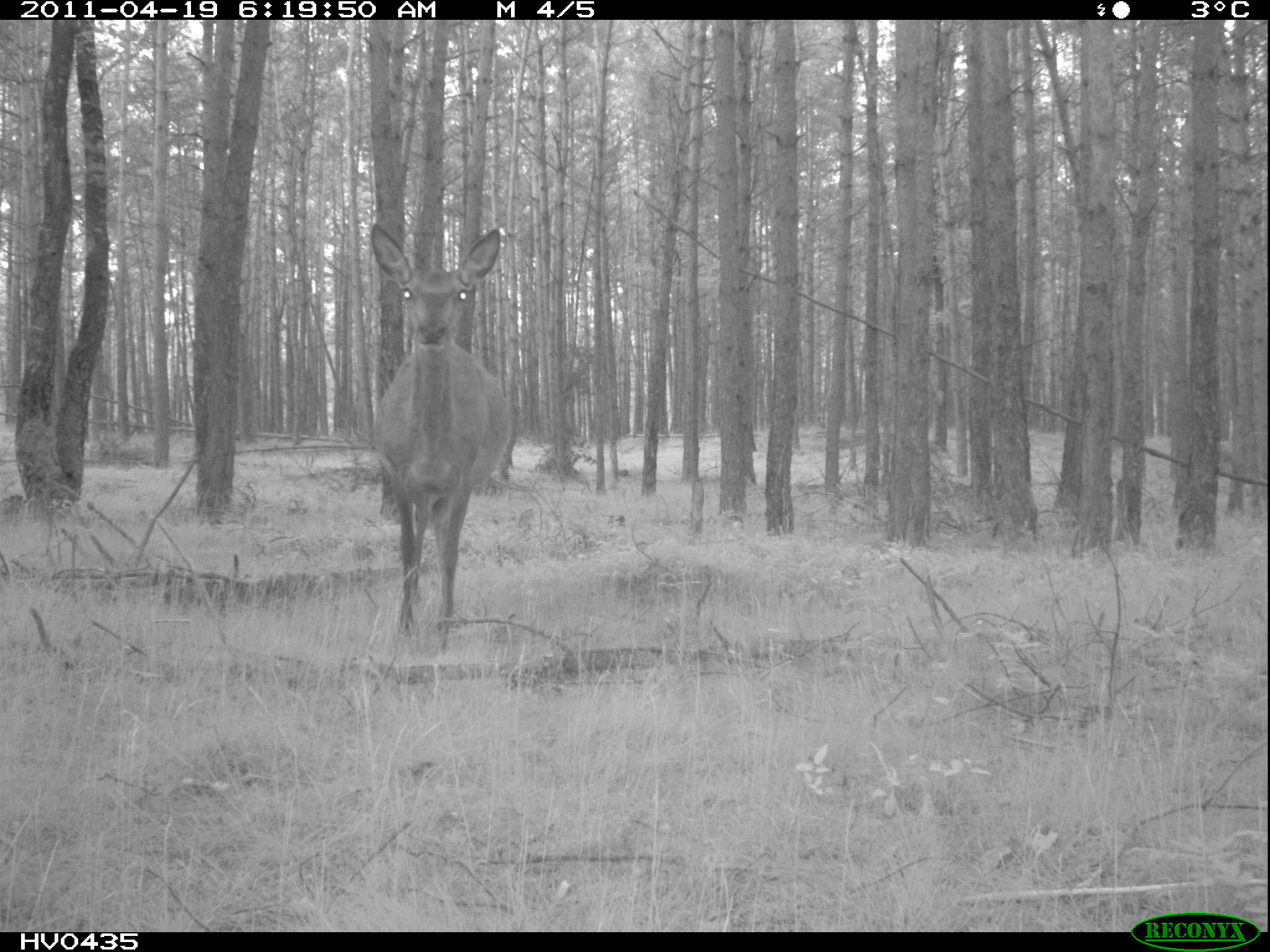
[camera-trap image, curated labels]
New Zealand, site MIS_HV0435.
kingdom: Animalia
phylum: Chordata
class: Mammalia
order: Artiodactyla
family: Cervidae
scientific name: Cervidae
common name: deer